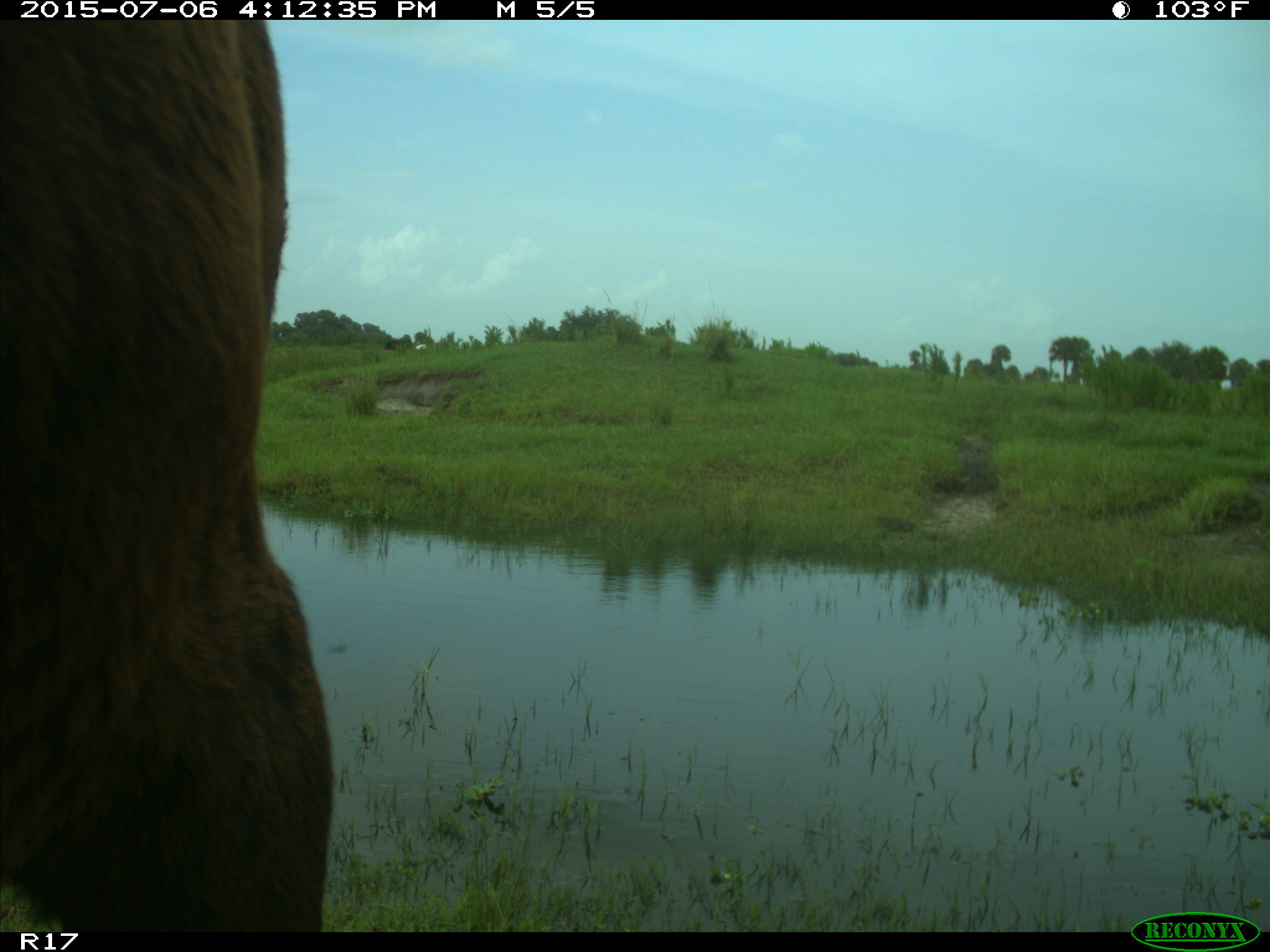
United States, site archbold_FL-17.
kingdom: Animalia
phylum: Chordata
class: Mammalia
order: Artiodactyla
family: Bovidae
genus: Bos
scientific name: Bos taurus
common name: domestic cow